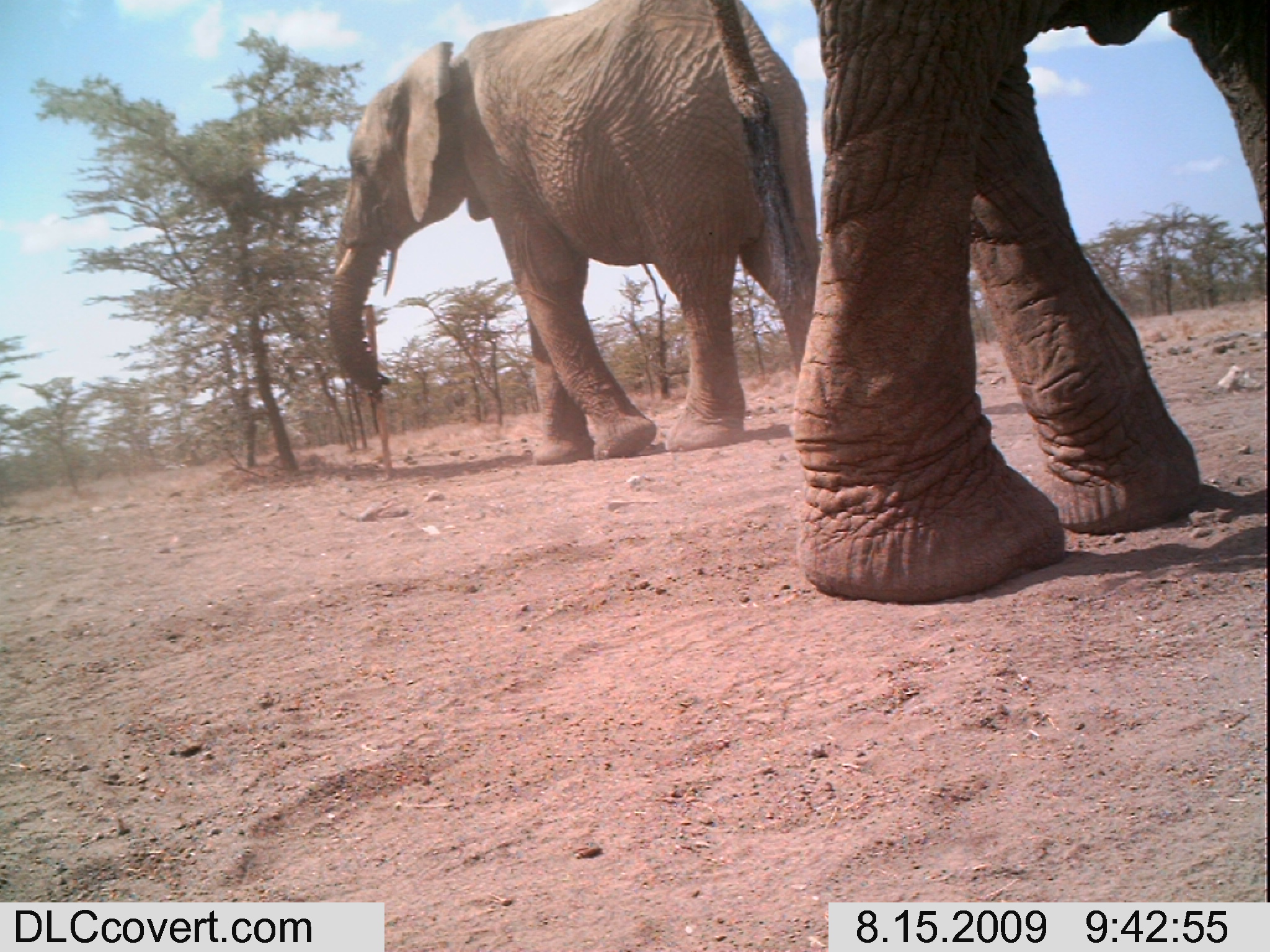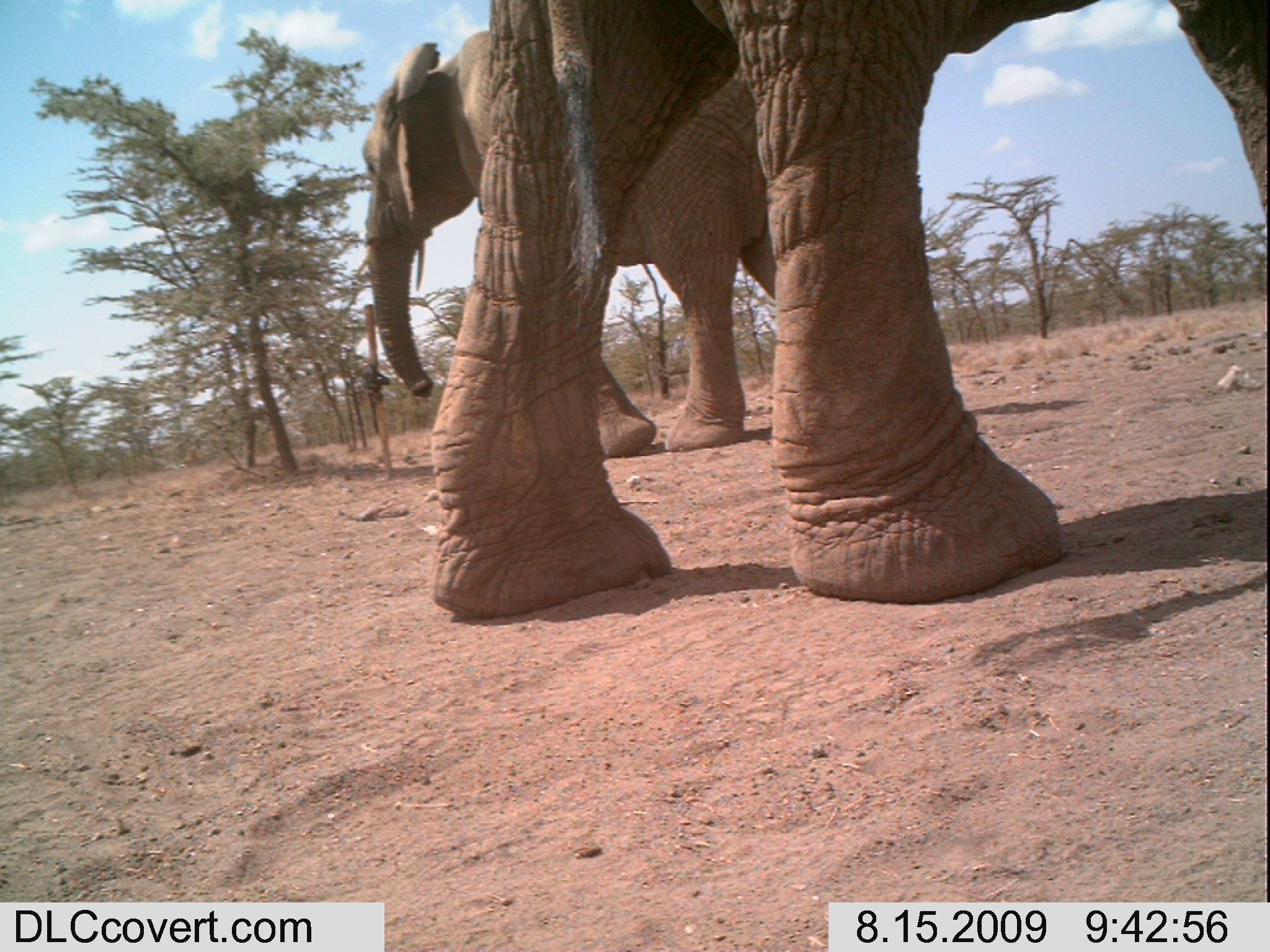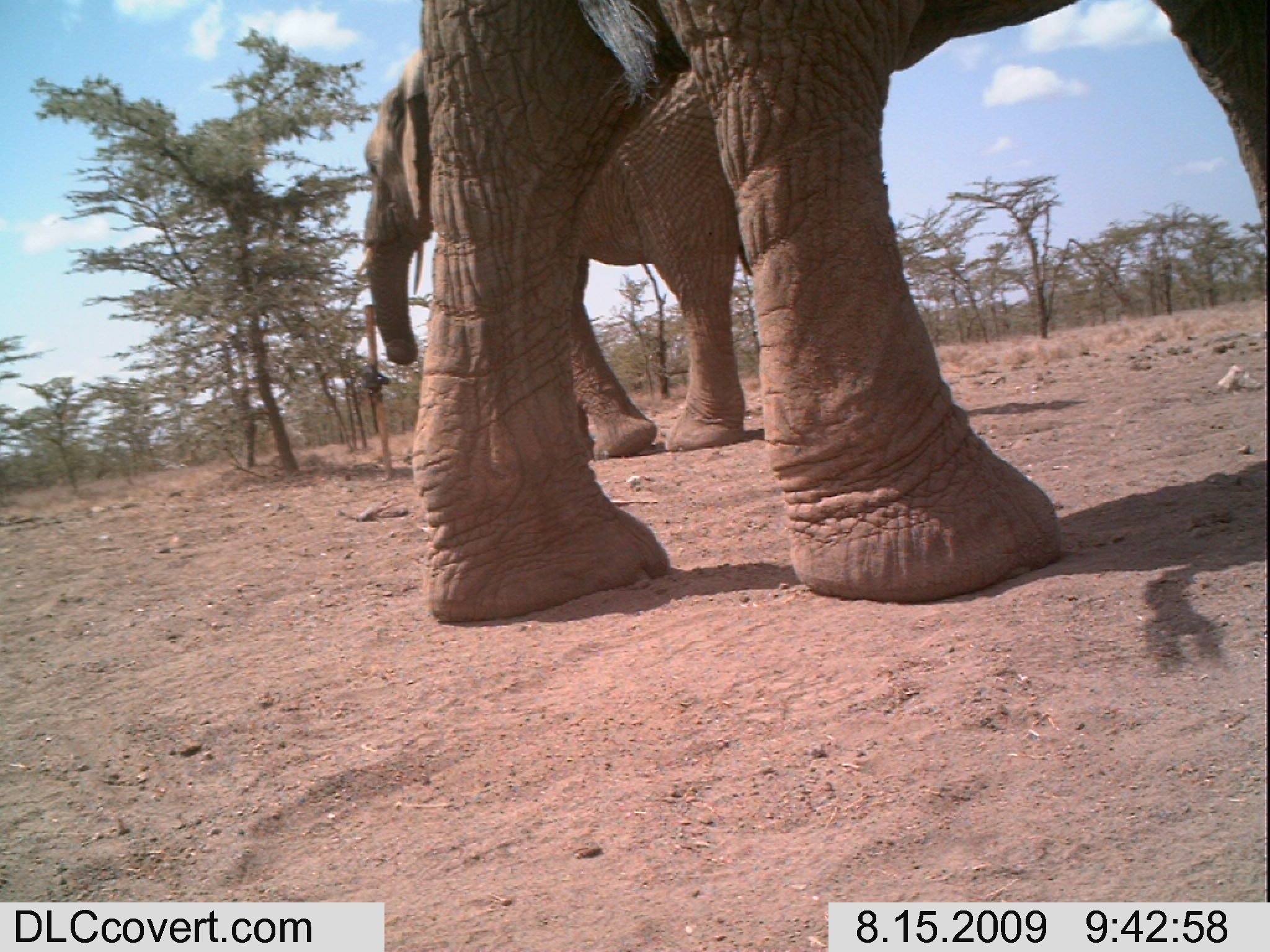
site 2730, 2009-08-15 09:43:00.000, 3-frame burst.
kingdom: Animalia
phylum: Chordata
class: Mammalia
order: Proboscidea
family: Elephantidae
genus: Loxodonta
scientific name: Loxodonta africana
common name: african bush elephant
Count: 2.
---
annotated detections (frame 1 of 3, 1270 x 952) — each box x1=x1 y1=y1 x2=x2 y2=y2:
loxodonta africana: x1=704 y1=0 x2=1270 y2=604; x1=324 y1=0 x2=818 y2=466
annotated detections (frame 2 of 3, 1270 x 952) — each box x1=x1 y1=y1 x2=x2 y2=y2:
loxodonta africana: x1=432 y1=1 x2=1268 y2=616; x1=361 y1=30 x2=773 y2=457